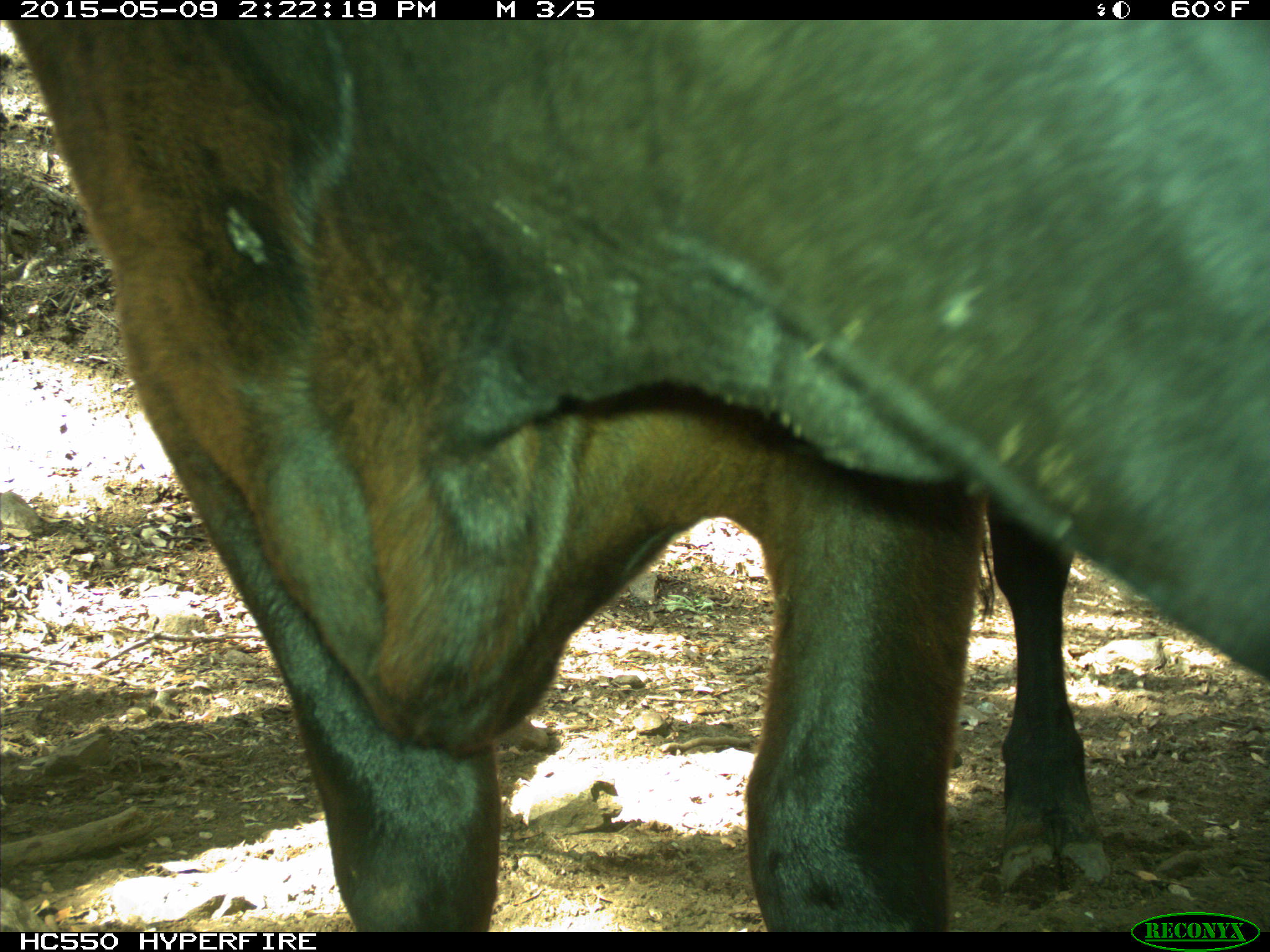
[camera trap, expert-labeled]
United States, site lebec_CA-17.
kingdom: Animalia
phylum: Chordata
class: Mammalia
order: Artiodactyla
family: Bovidae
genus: Bos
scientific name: Bos taurus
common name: domestic cow